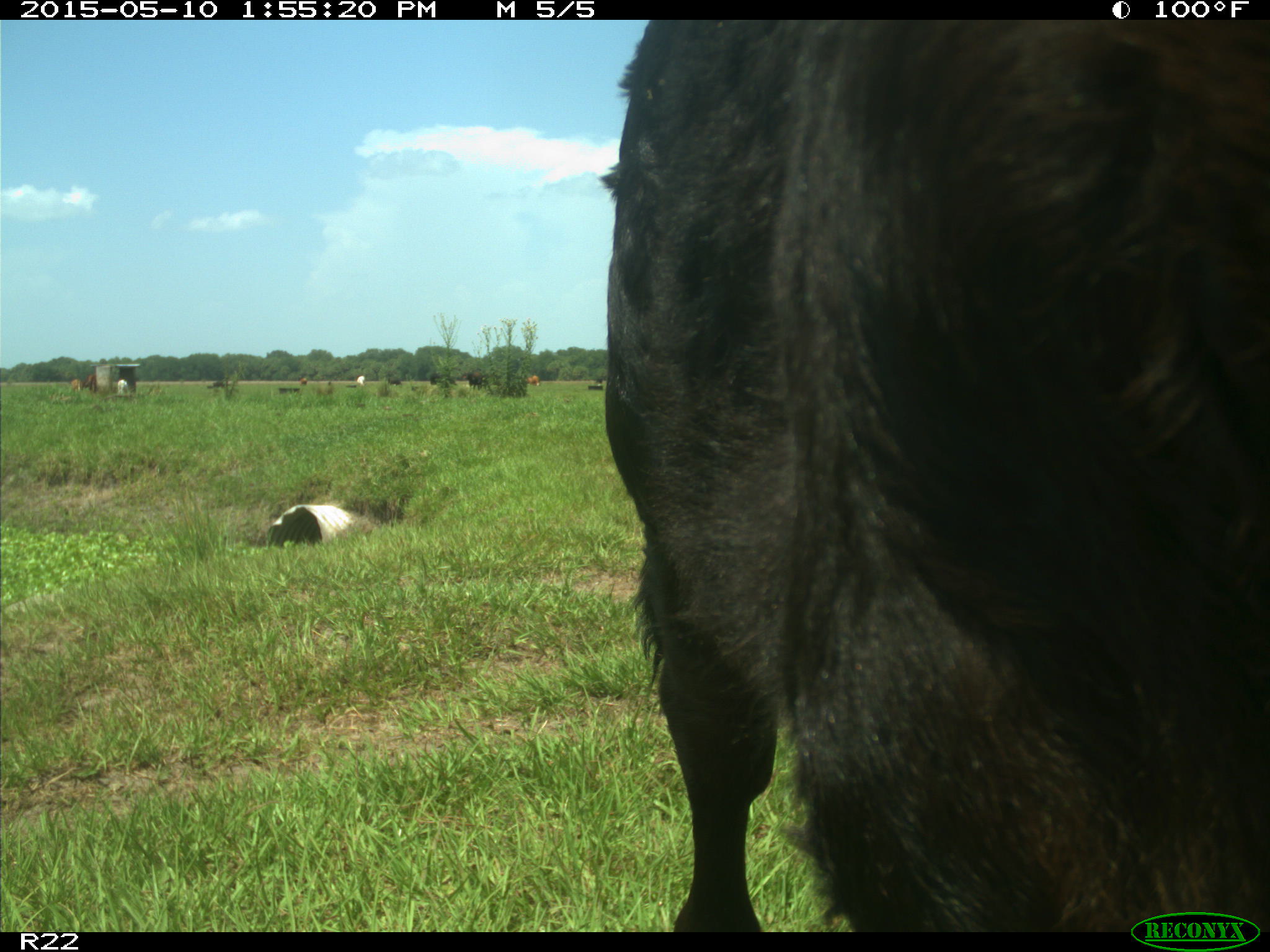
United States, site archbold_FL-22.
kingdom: Animalia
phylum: Chordata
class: Mammalia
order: Artiodactyla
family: Bovidae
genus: Bos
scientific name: Bos taurus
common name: domestic cow